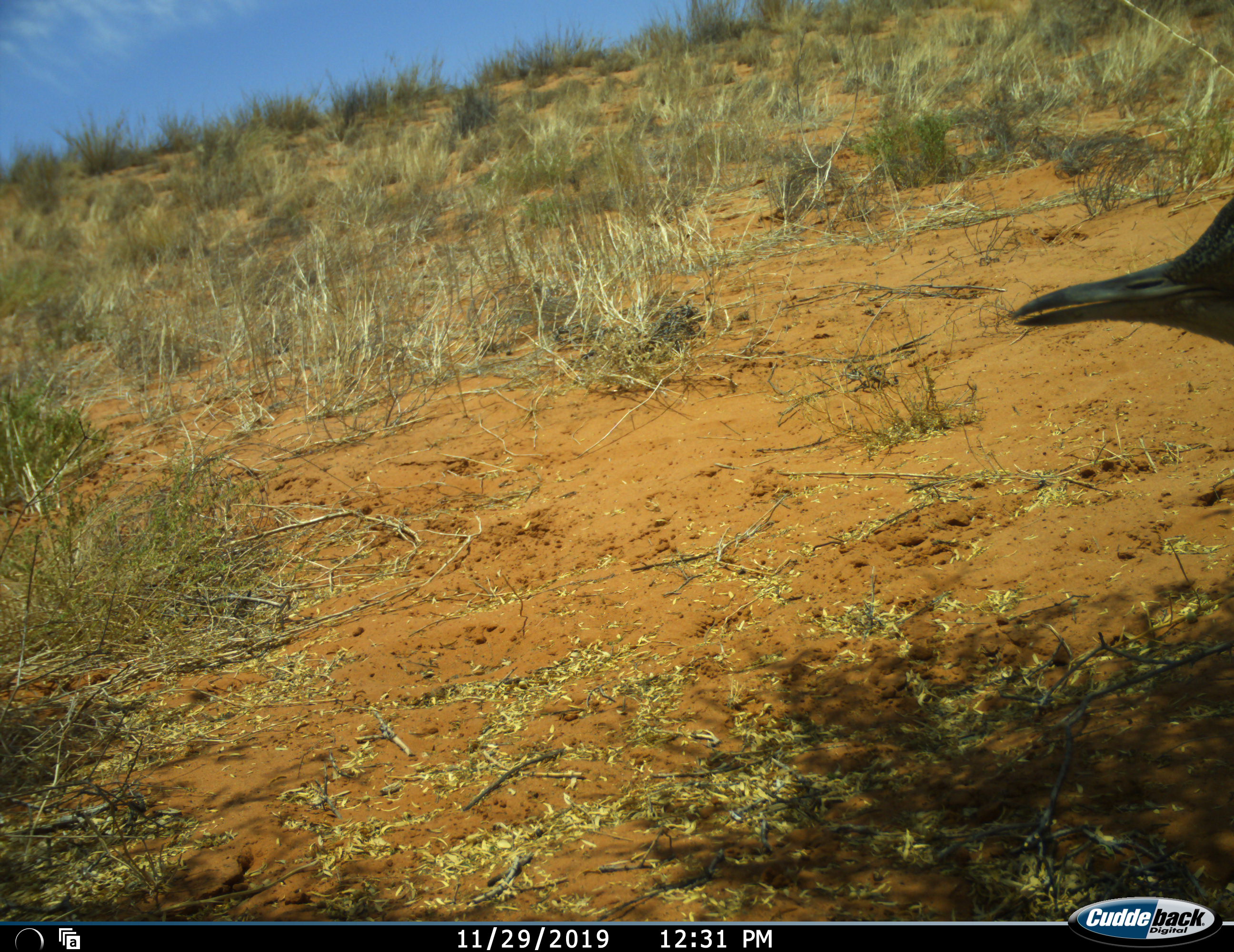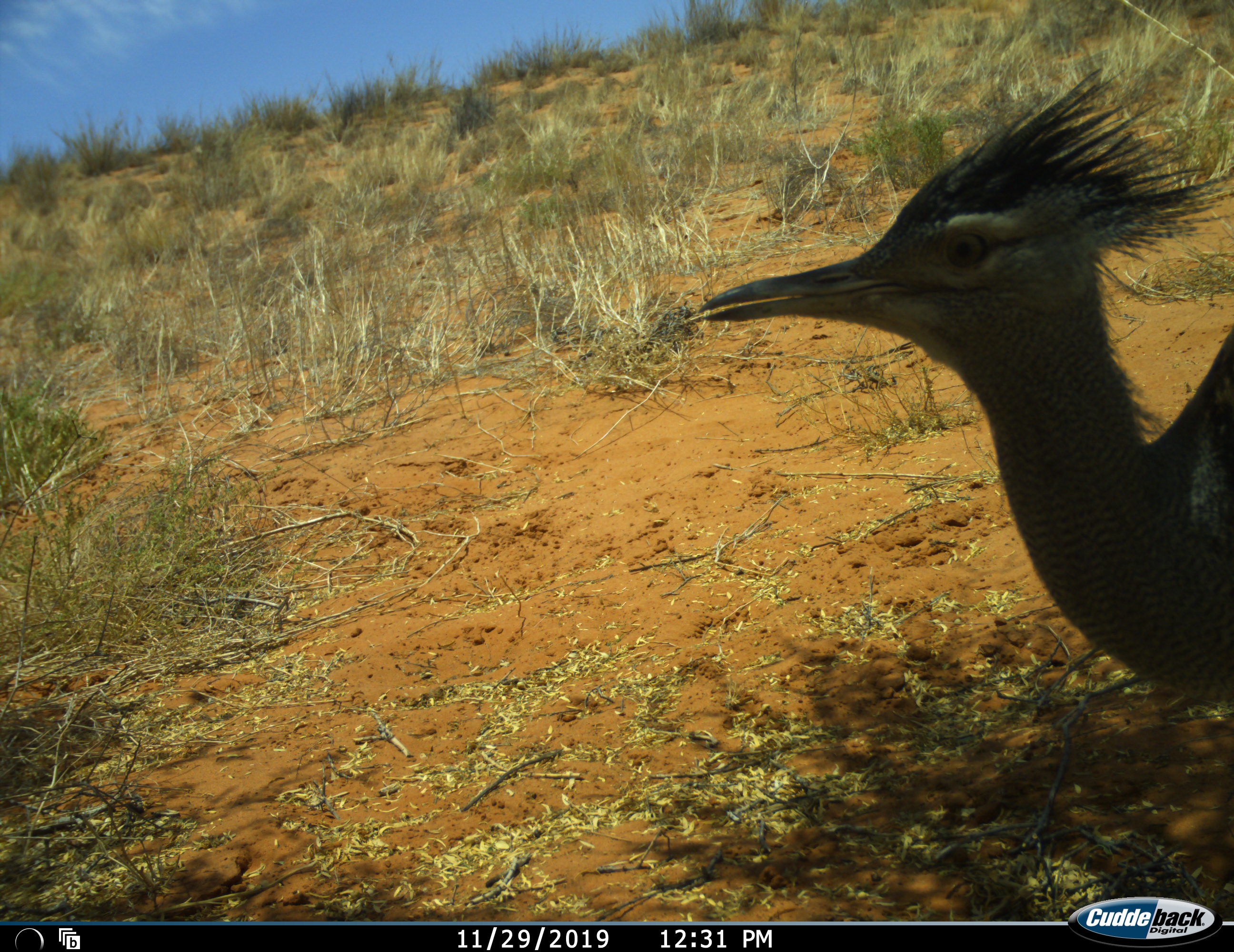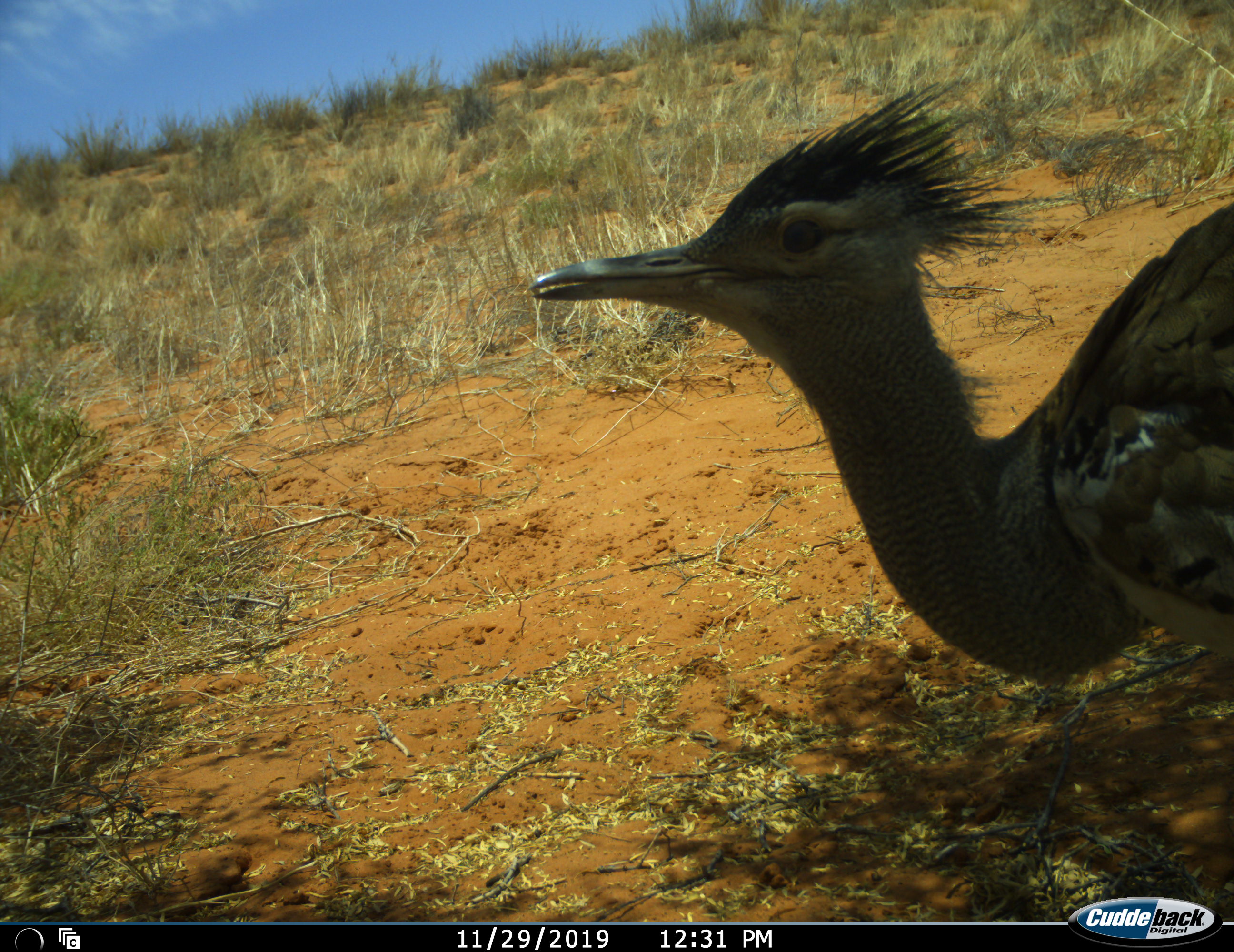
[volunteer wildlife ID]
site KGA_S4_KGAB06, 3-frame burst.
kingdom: Animalia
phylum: Chordata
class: Aves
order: Otidiformes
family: Otididae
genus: Ardeotis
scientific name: Ardeotis kori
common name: kori bustard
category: bustardkori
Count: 1.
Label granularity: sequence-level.